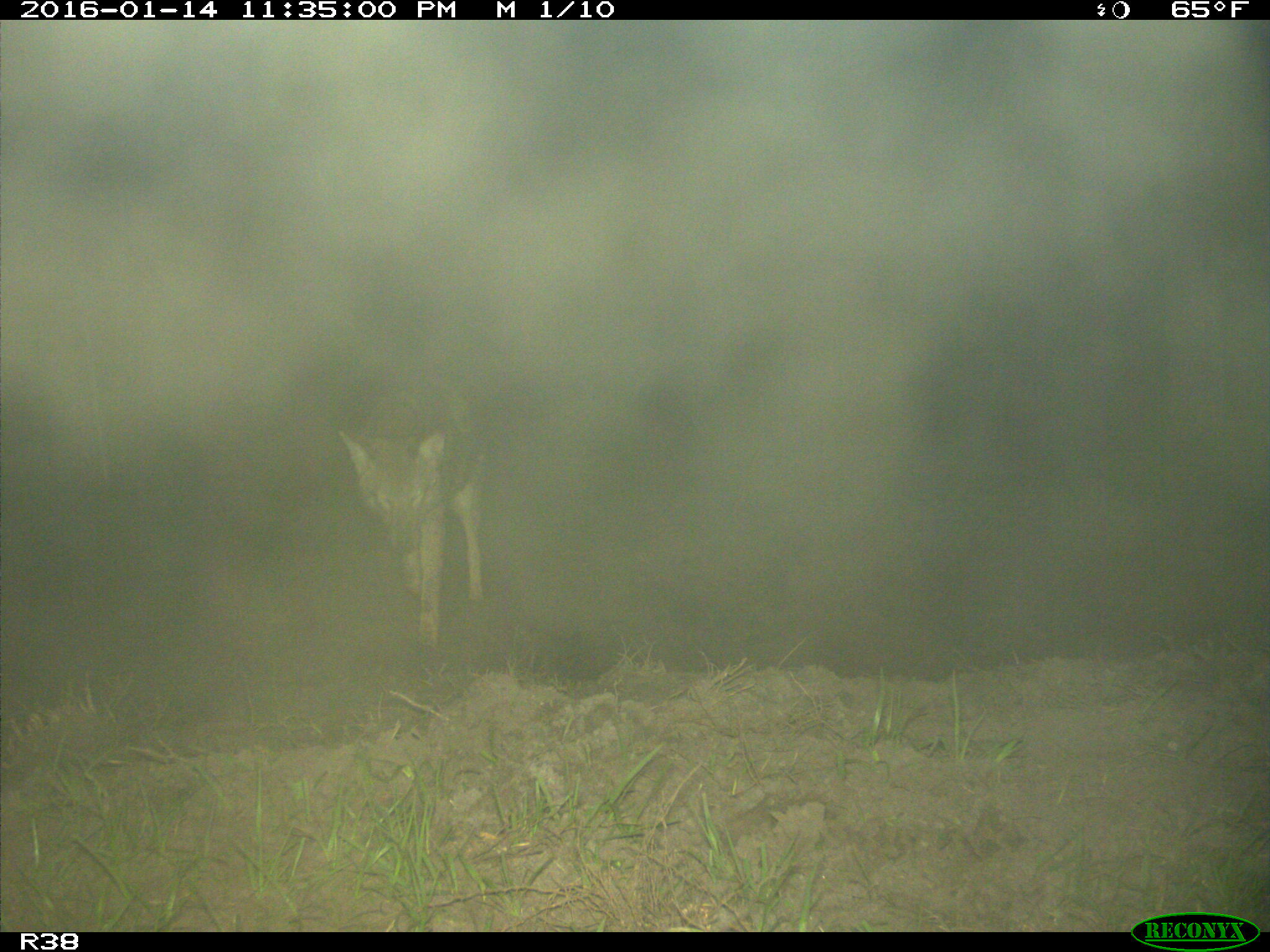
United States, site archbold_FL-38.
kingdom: Animalia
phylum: Chordata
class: Mammalia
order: Carnivora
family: Canidae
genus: Canis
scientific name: Canis latrans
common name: coyote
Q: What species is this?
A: Canis latrans (coyote).